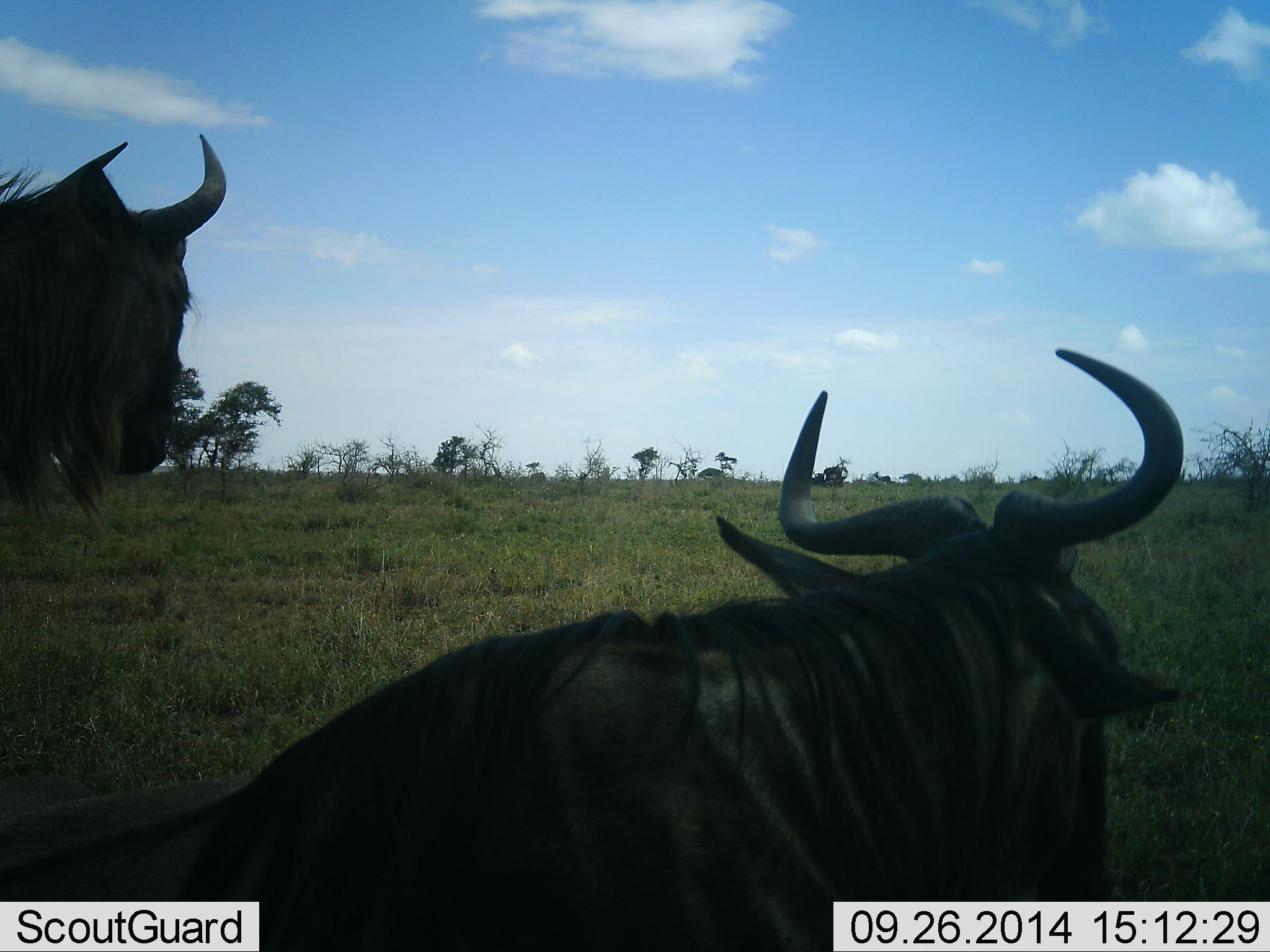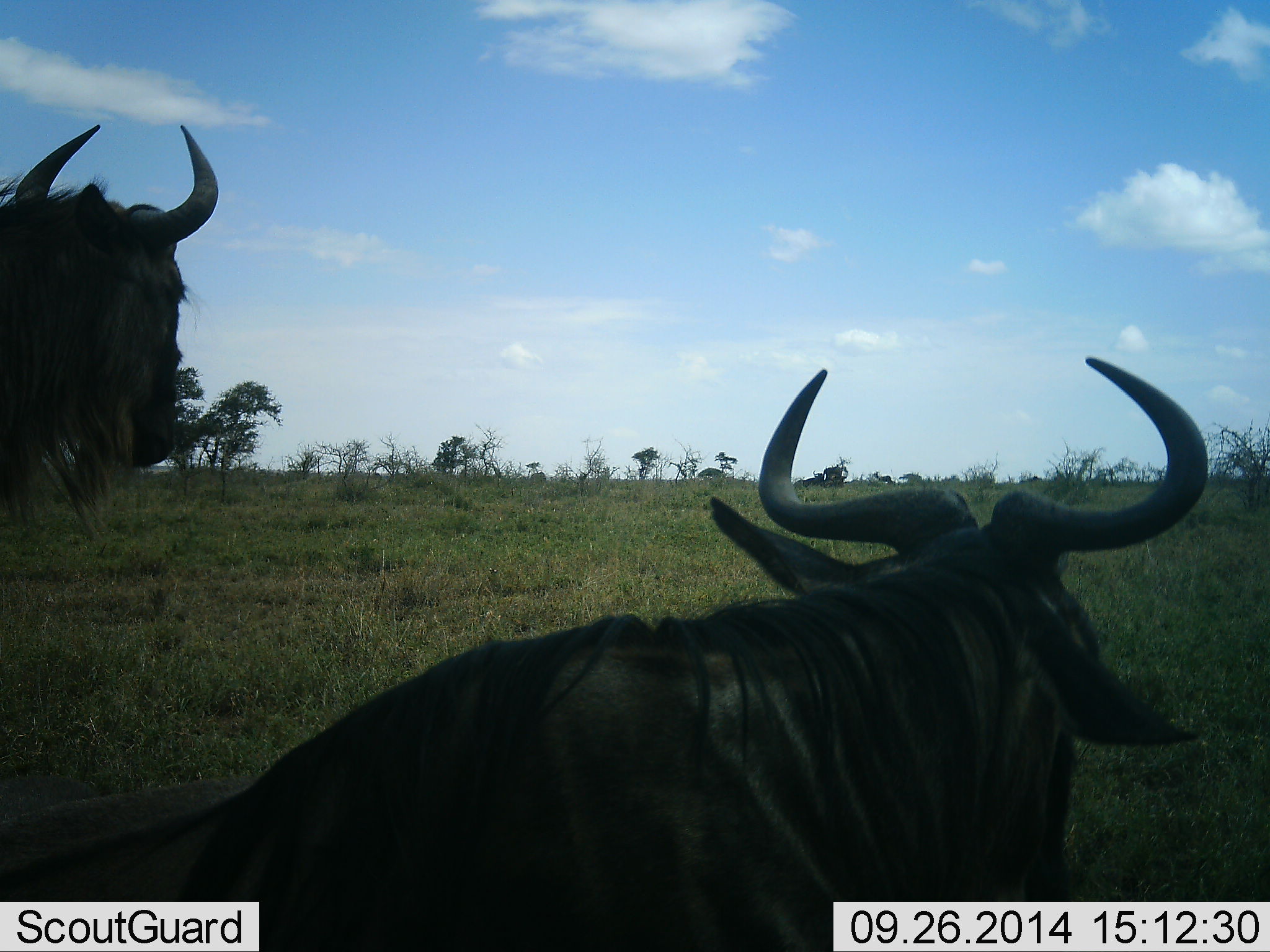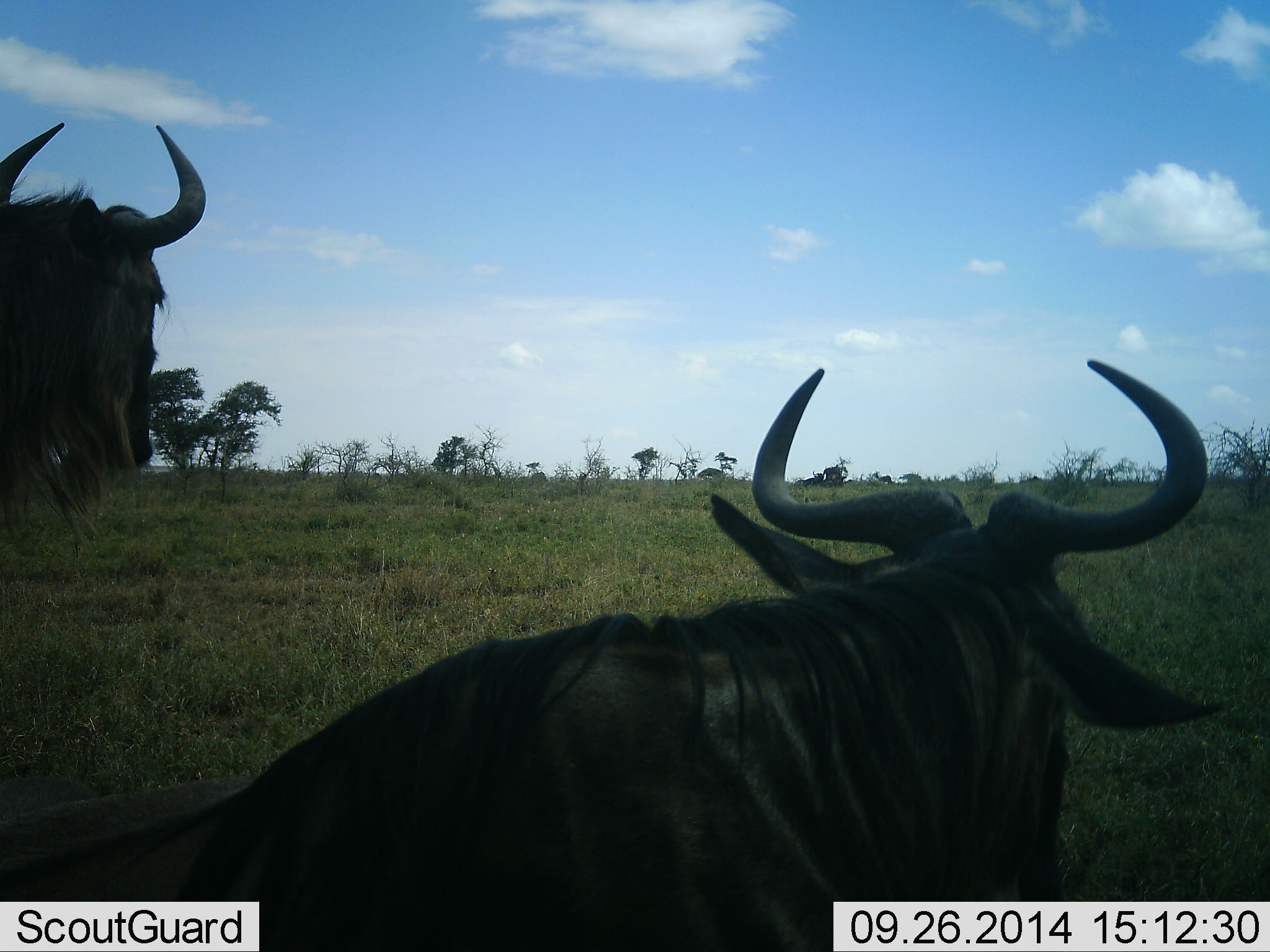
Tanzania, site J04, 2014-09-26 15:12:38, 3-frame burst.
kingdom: Animalia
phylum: Chordata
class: Mammalia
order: Artiodactyla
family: Bovidae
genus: Connochaetes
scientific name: Connochaetes taurinus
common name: blue wildebeest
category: wildebeest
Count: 2.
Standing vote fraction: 60%.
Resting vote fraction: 80%.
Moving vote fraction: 10%.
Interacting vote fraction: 0%.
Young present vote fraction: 0%.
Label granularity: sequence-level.